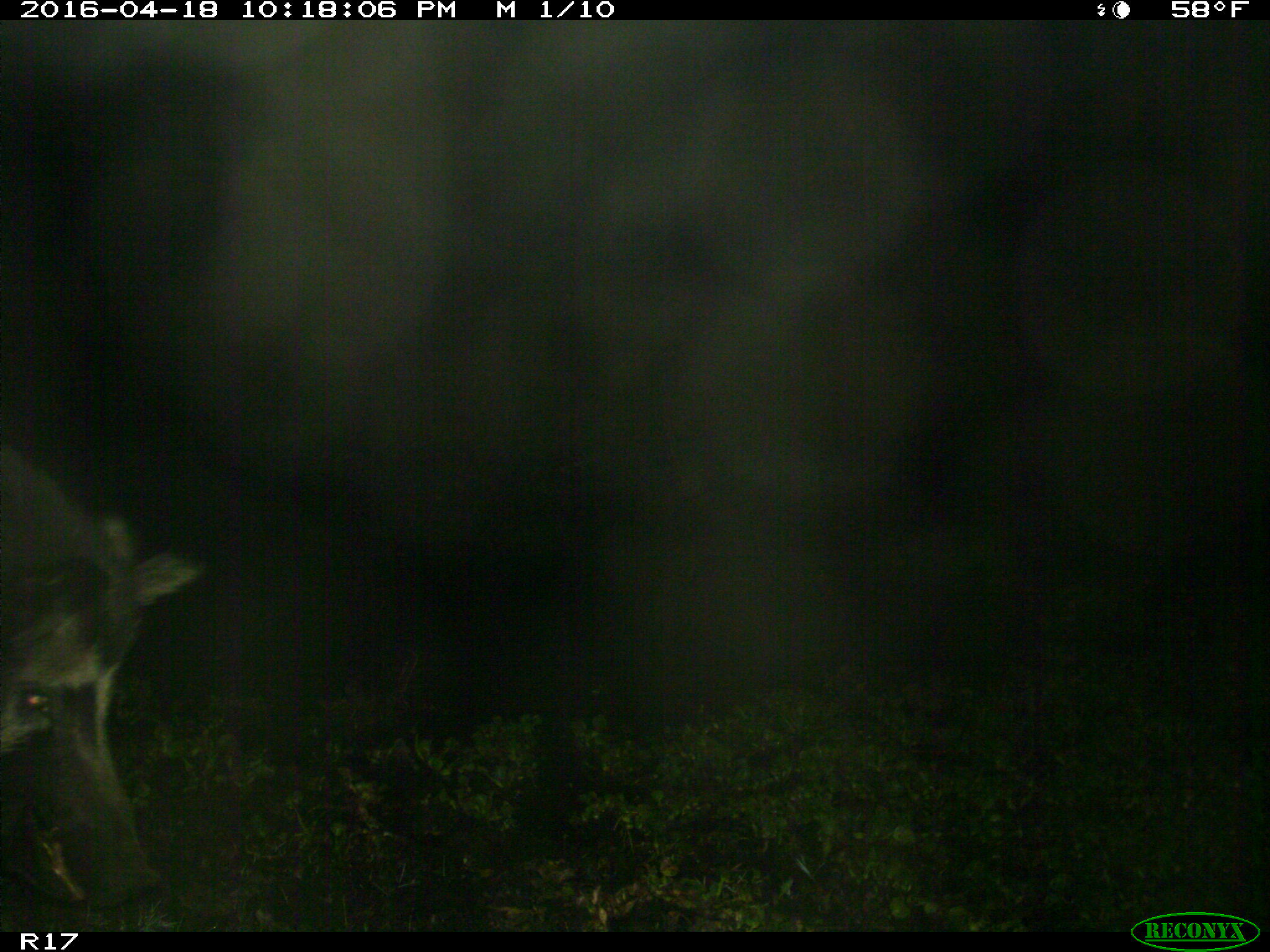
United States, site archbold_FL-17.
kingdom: Animalia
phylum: Chordata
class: Mammalia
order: Artiodactyla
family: Suidae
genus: Sus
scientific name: Sus scrofa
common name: wild boar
Sus scrofa (wild boar).